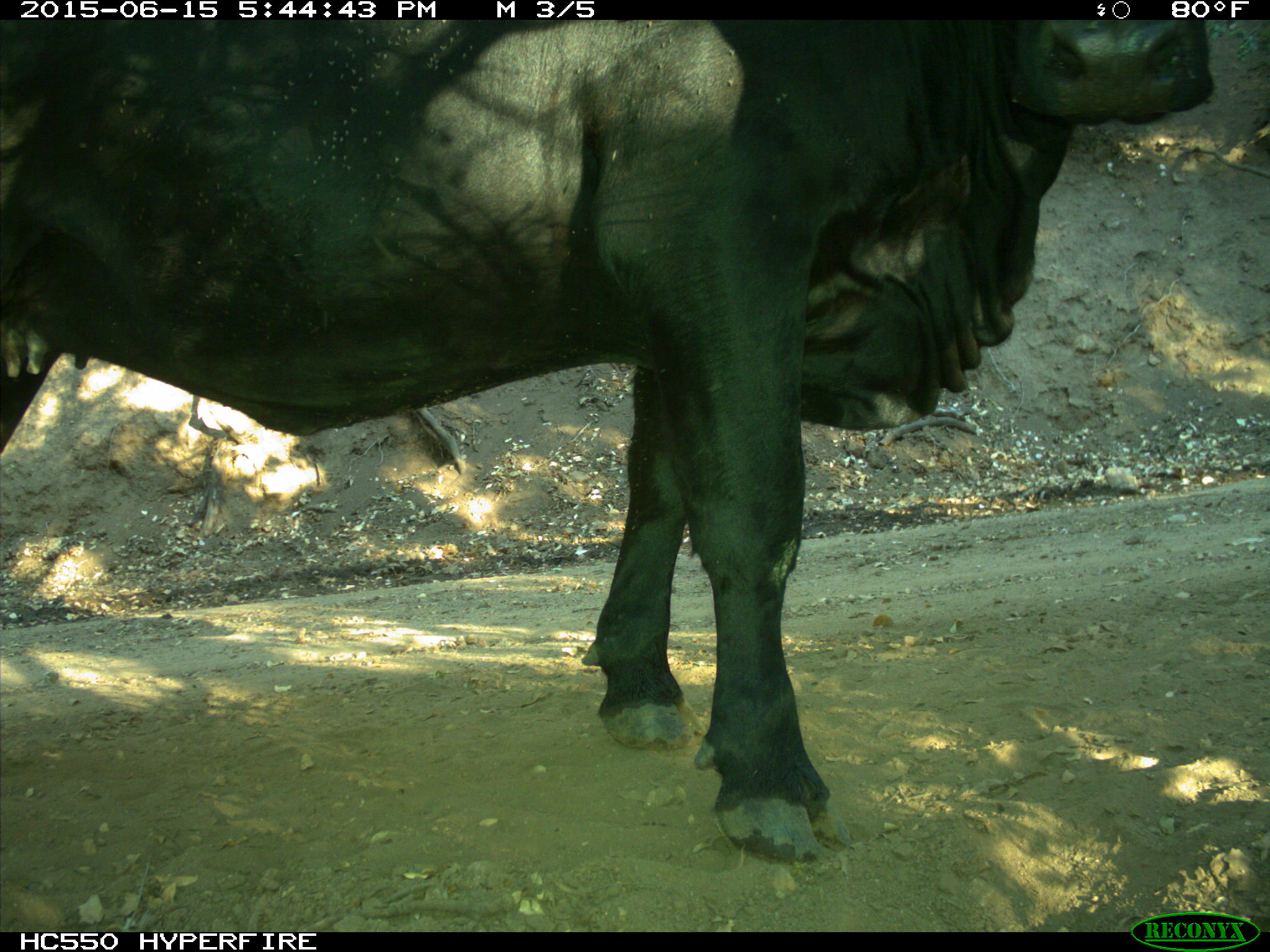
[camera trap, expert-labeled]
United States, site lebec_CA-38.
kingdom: Animalia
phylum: Chordata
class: Mammalia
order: Artiodactyla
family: Bovidae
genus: Bos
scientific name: Bos taurus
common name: domestic cow